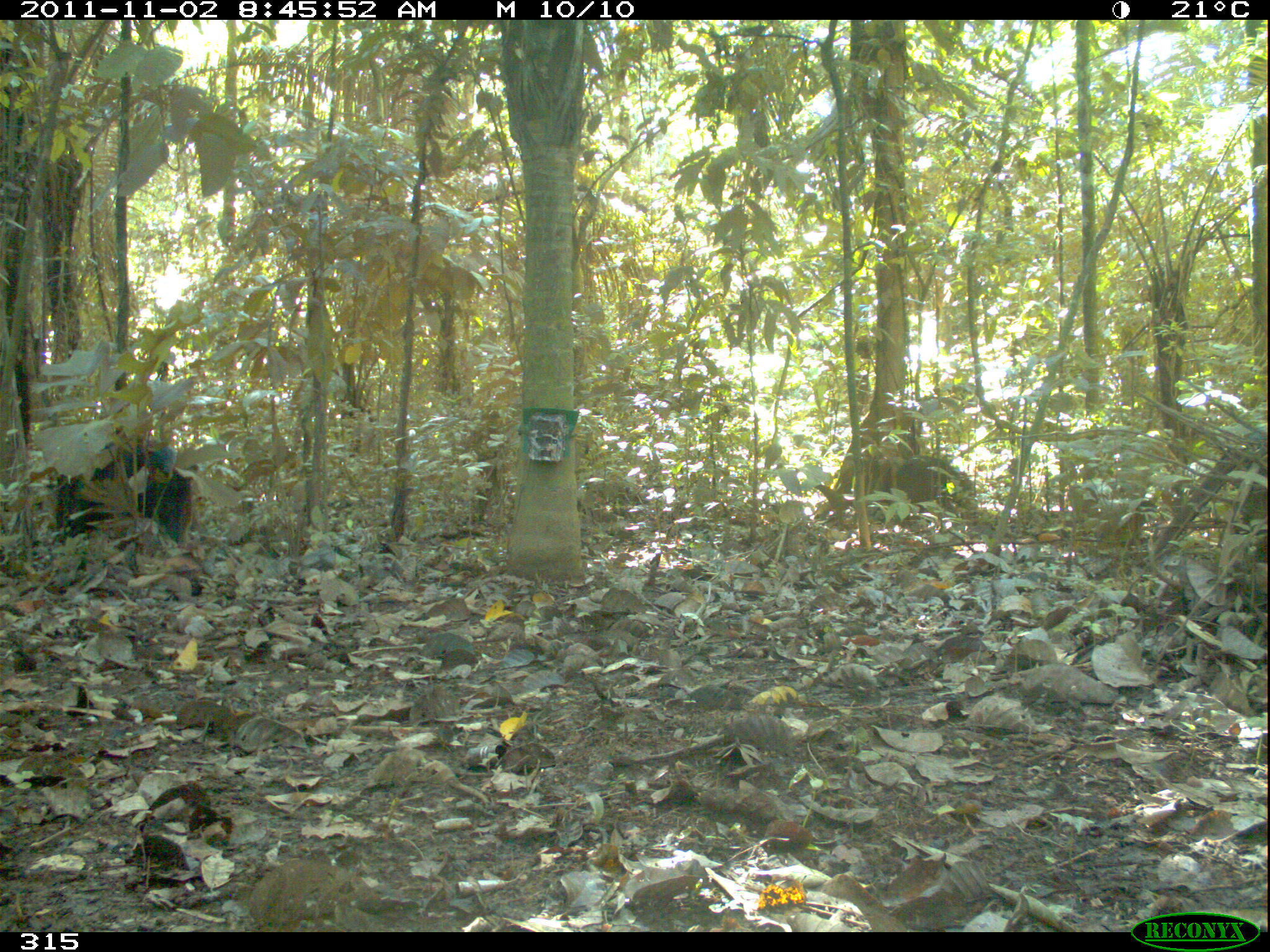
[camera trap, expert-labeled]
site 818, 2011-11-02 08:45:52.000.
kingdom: Animalia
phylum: Chordata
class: Mammalia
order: Artiodactyla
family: Tayassuidae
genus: Tayassu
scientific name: Tayassu pecari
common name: white-lipped peccary